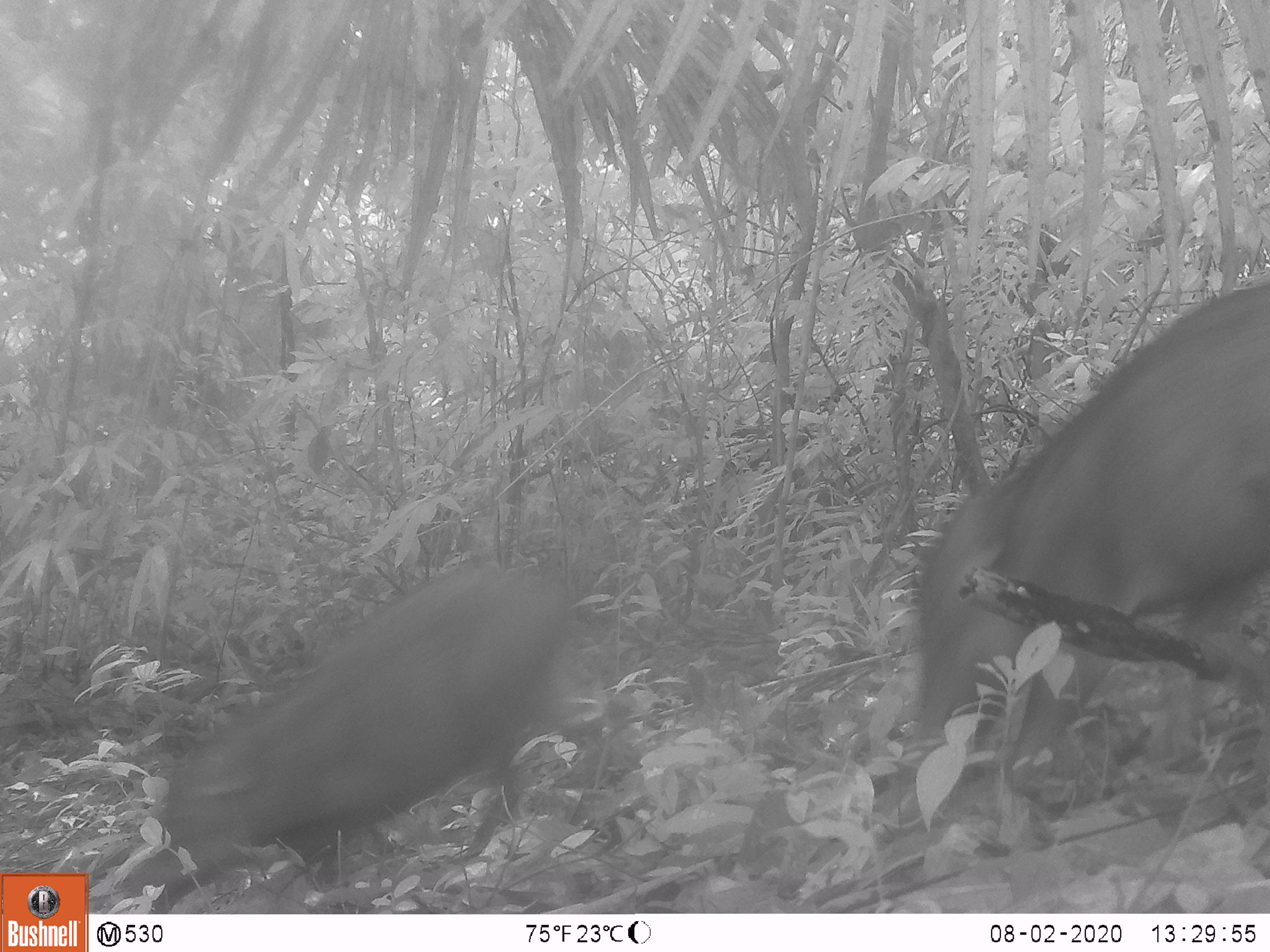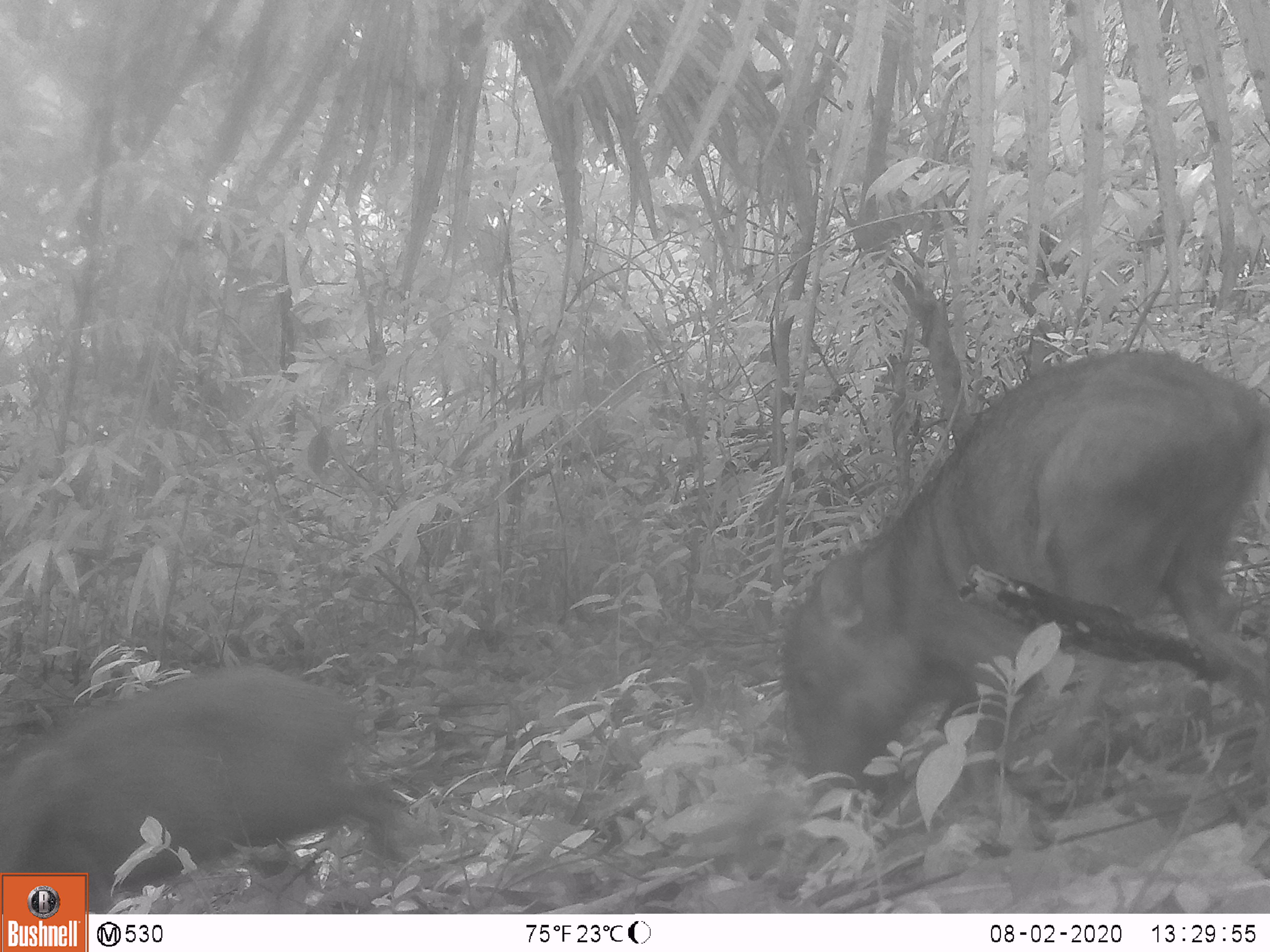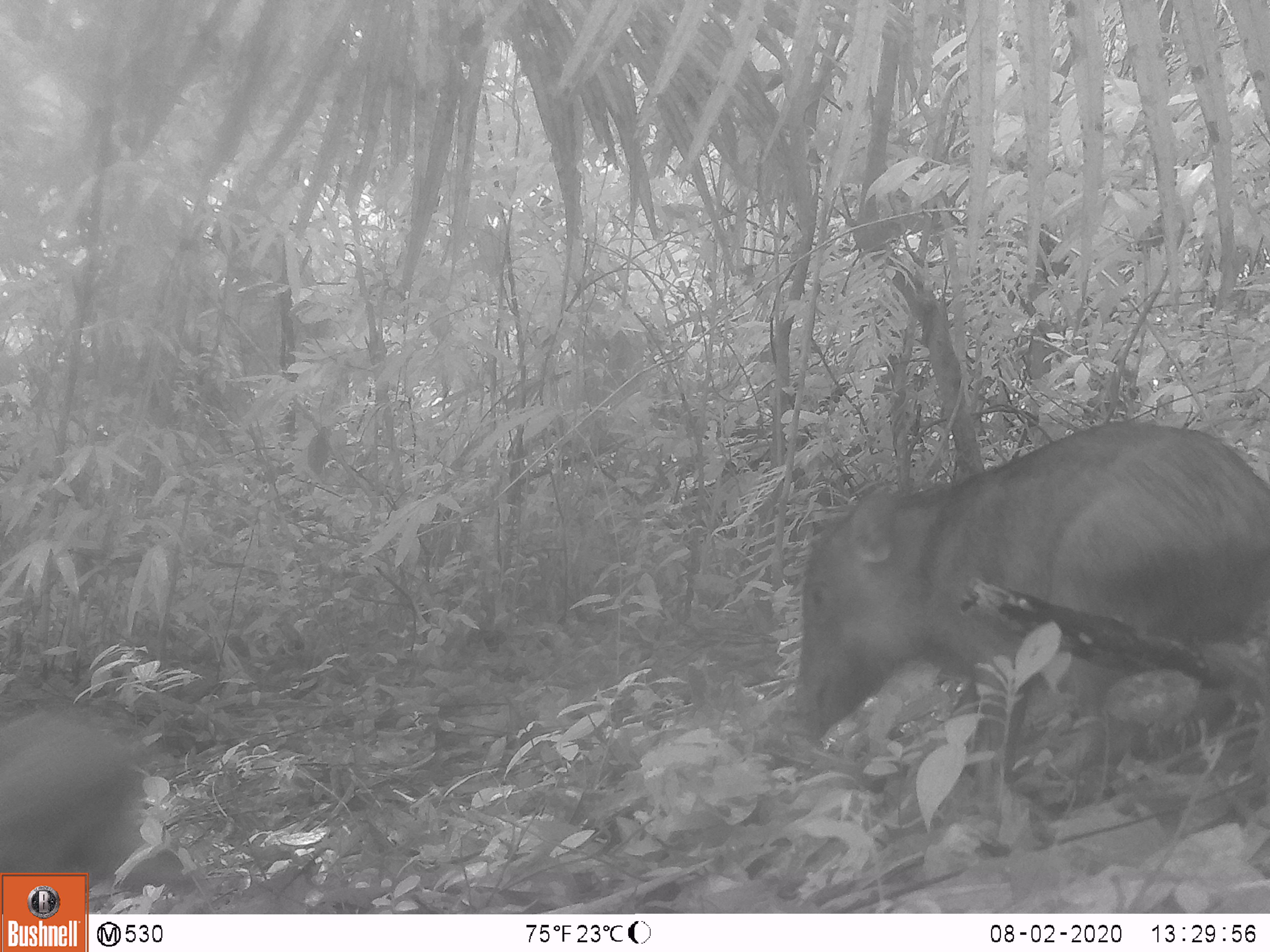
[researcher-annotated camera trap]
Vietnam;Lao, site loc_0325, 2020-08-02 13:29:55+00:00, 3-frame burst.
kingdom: Animalia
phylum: Chordata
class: Mammalia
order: Artiodactyla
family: Suidae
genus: Sus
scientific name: Sus scrofa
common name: eurasian wild pig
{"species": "eurasian wild pig (Sus scrofa)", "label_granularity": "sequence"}